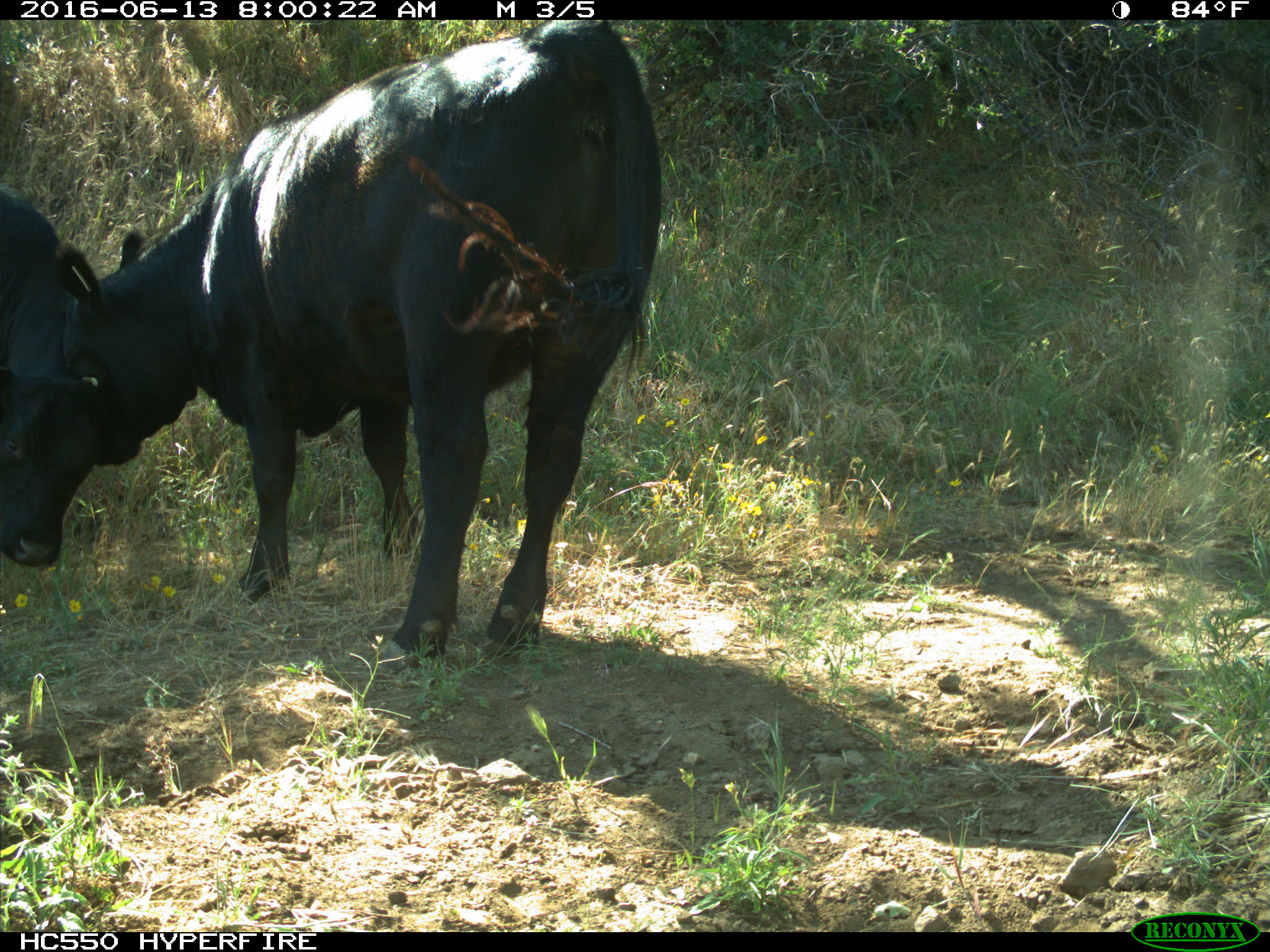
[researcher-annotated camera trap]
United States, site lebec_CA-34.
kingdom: Animalia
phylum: Chordata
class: Mammalia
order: Artiodactyla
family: Bovidae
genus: Bos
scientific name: Bos taurus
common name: domestic cow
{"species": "Bos taurus (domestic cow)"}